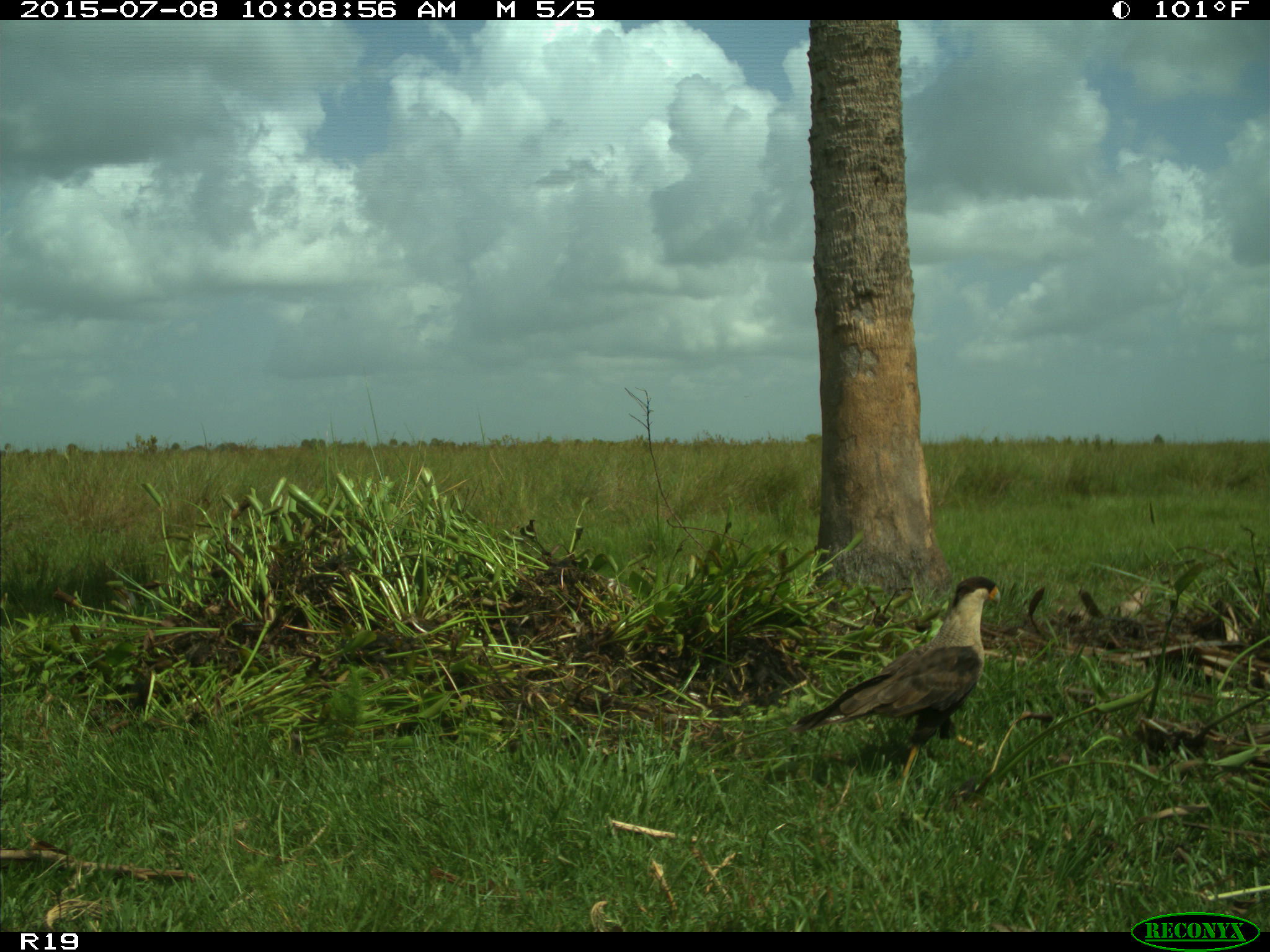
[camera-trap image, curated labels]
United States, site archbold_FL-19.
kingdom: Animalia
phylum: Chordata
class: Aves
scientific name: Aves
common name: birds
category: unidentified bird